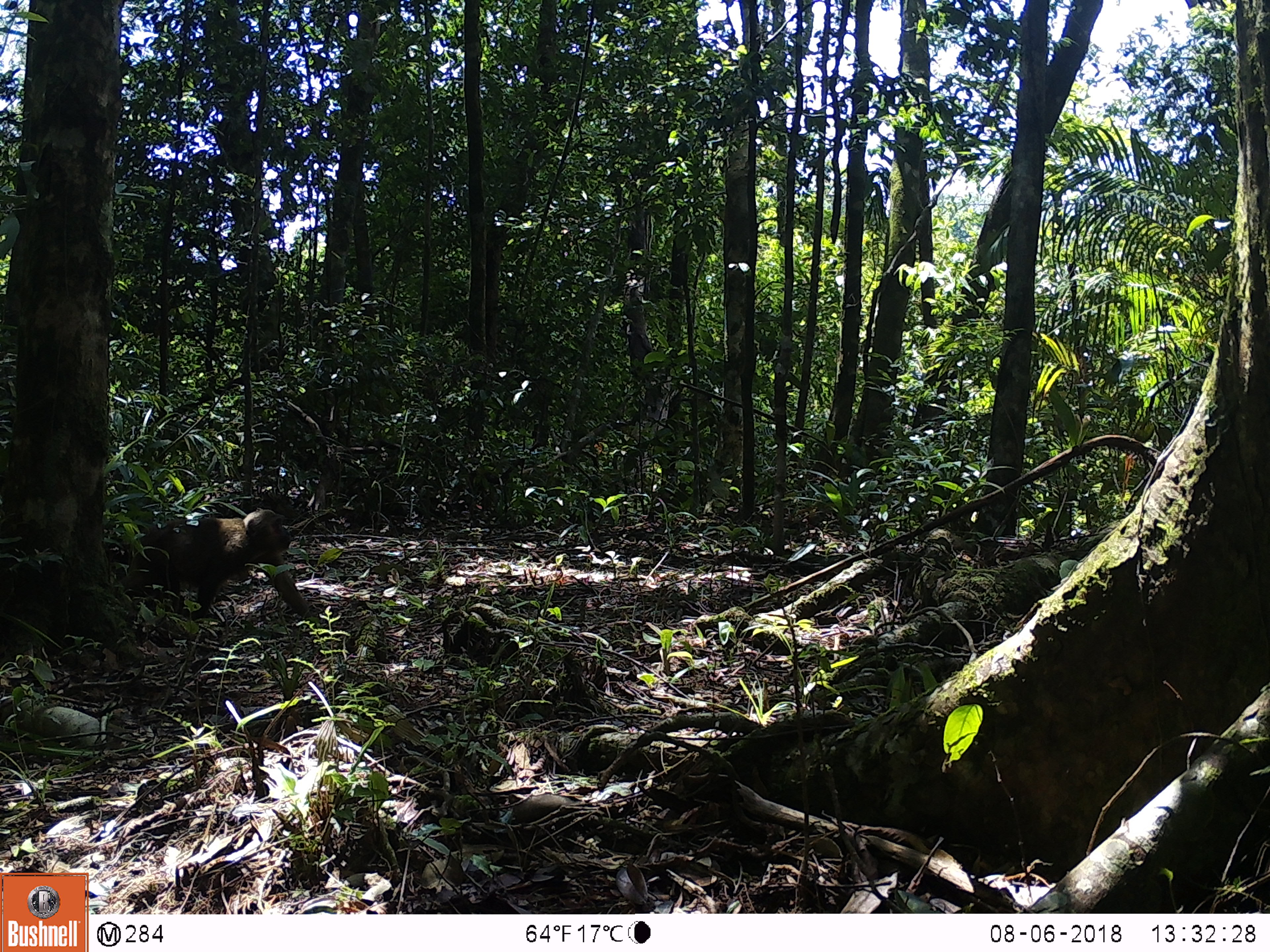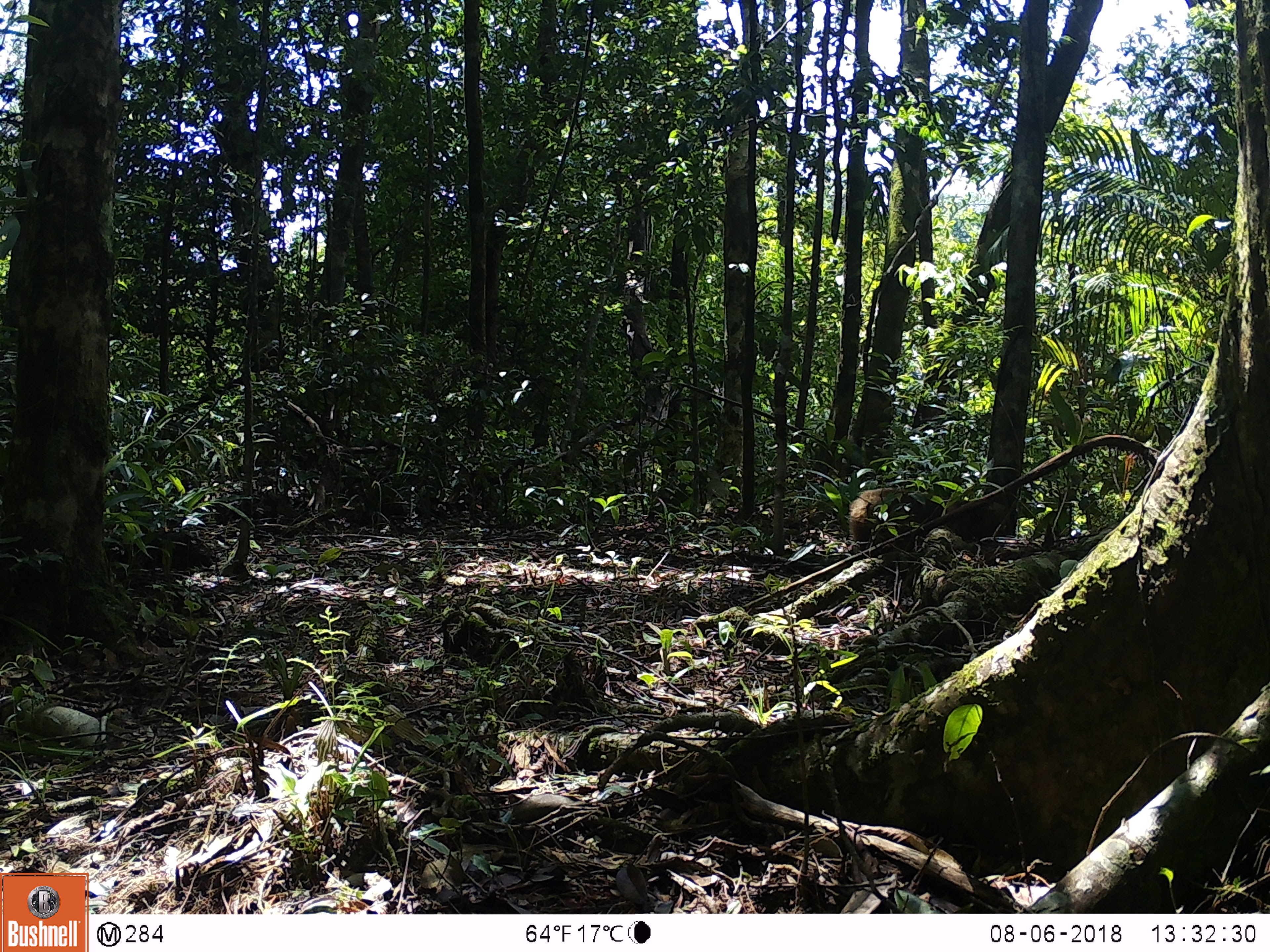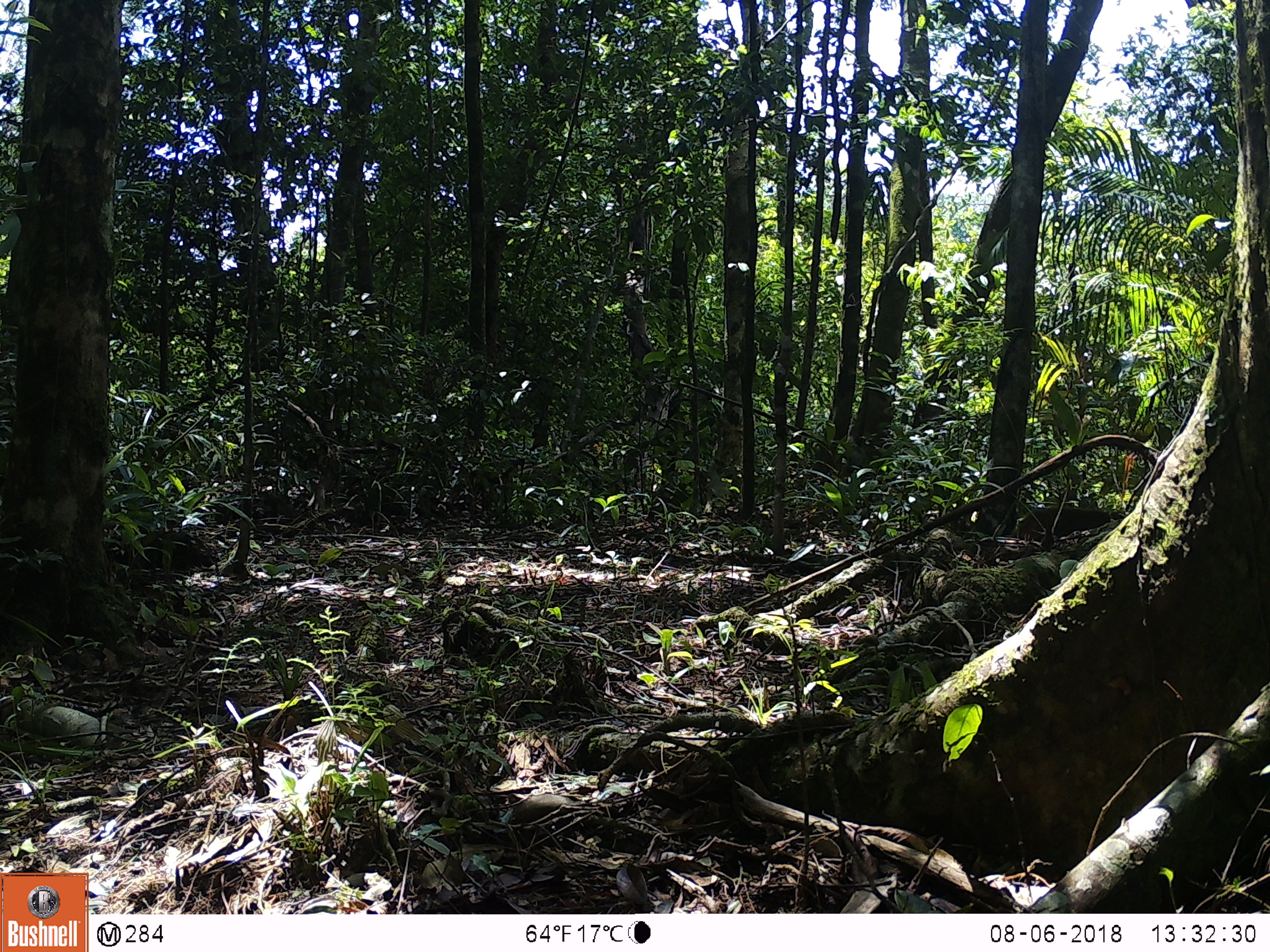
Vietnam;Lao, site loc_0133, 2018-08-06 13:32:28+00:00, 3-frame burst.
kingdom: Animalia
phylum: Chordata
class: Mammalia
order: Primates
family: Cercopithecidae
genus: Macaca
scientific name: Macaca arctoides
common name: stump-tailed macaque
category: stump tailed macaque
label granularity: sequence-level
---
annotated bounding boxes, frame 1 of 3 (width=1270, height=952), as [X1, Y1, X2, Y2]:
stump tailed macaque: [117, 507, 312, 621]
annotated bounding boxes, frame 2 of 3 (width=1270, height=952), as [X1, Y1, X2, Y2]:
stump tailed macaque: [846, 486, 1007, 554]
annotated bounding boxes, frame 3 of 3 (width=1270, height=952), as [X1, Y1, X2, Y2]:
stump tailed macaque: [1012, 505, 1126, 553]